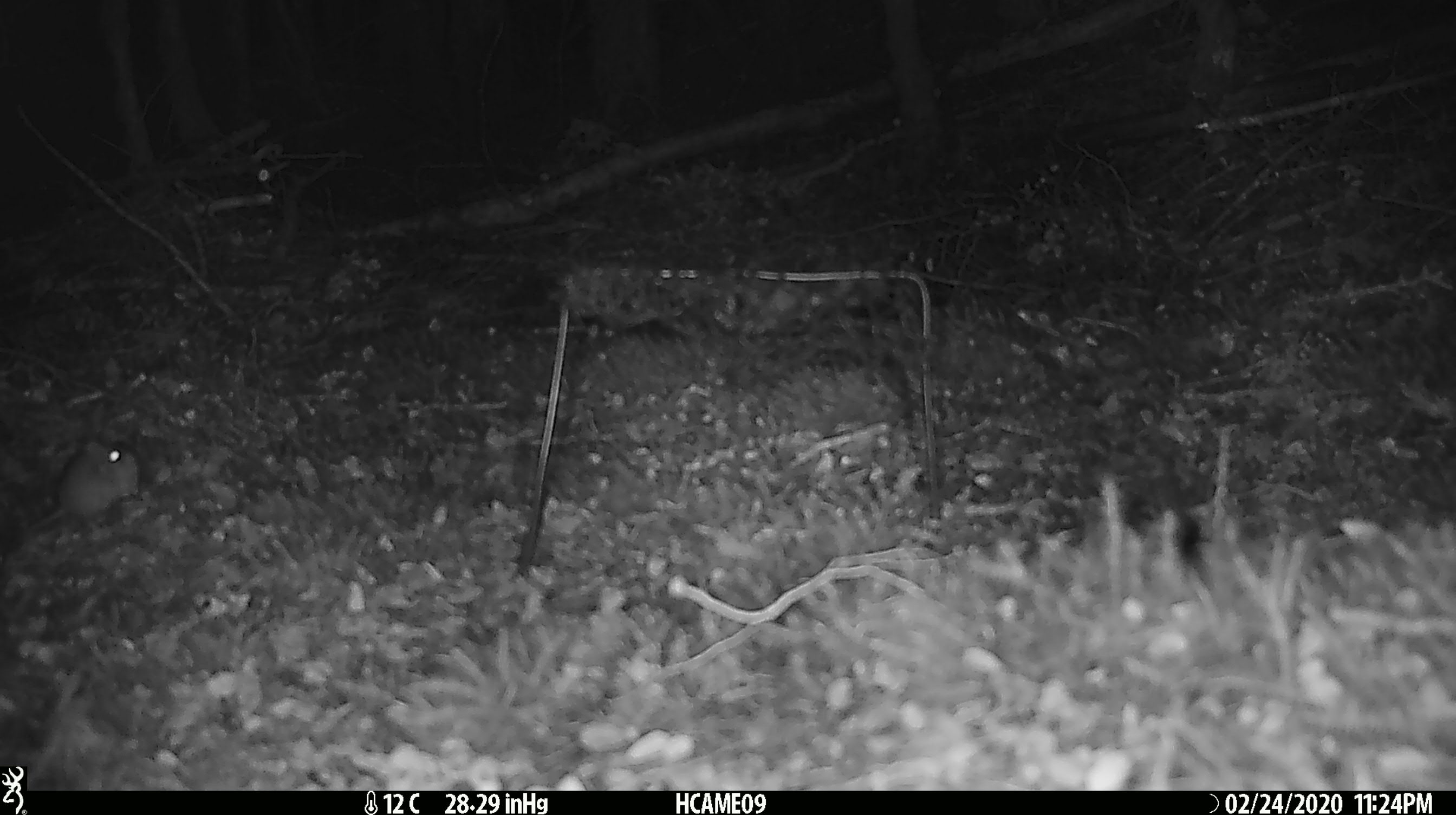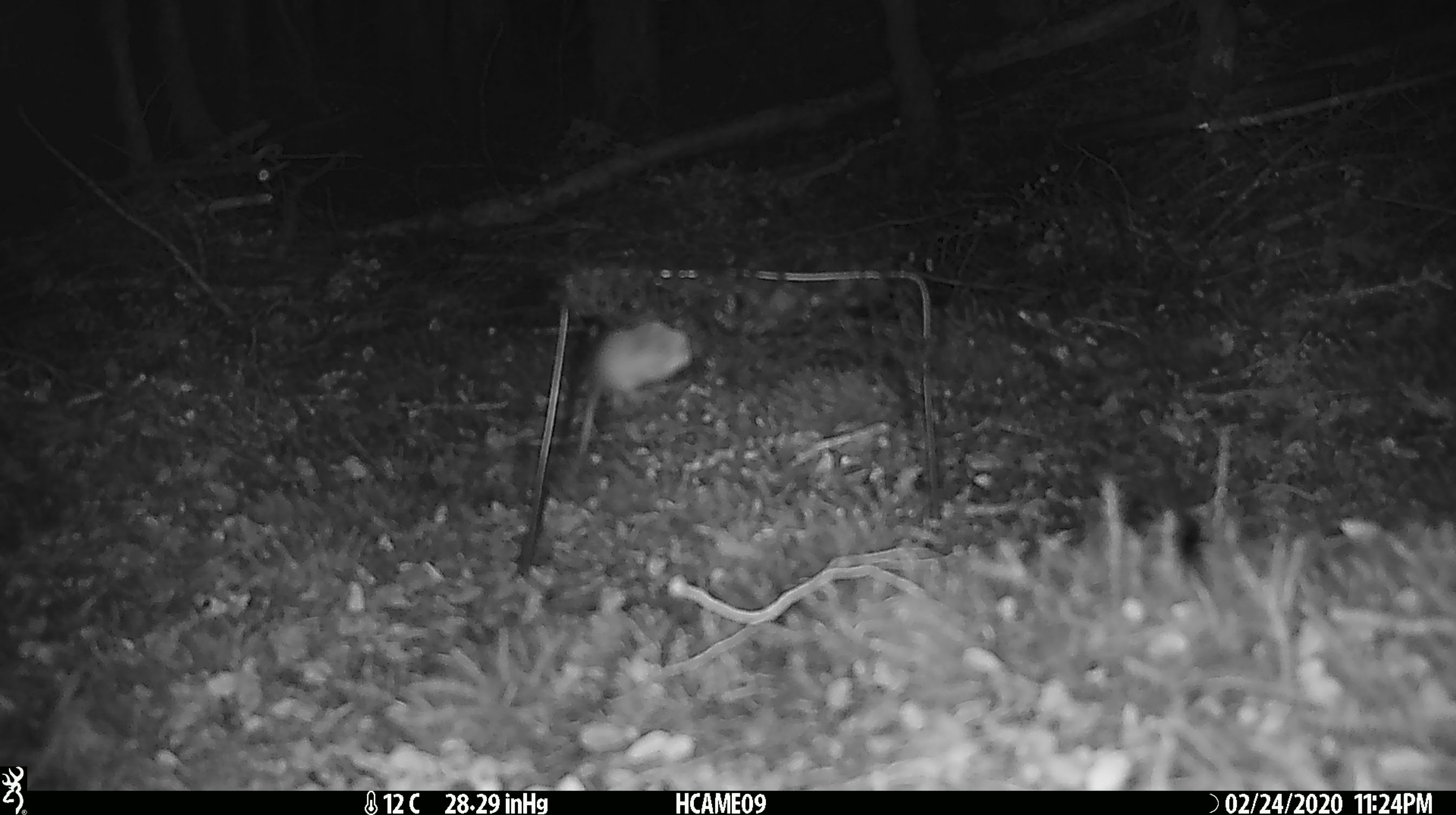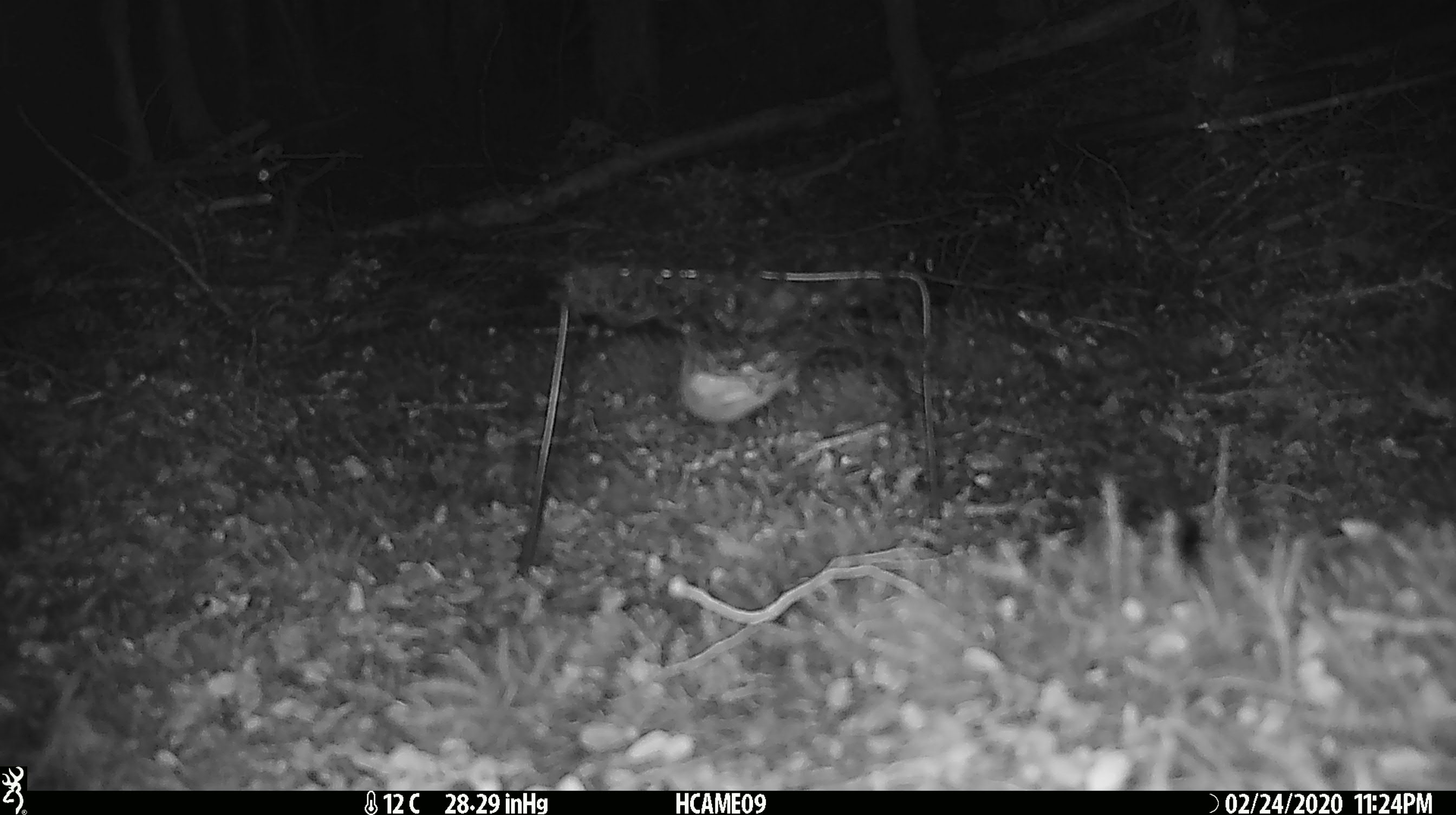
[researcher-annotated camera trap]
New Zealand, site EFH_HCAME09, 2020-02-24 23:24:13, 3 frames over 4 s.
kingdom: Animalia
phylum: Chordata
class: Mammalia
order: Rodentia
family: Muridae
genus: Mus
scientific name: Mus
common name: mouse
Mouse (Mus).